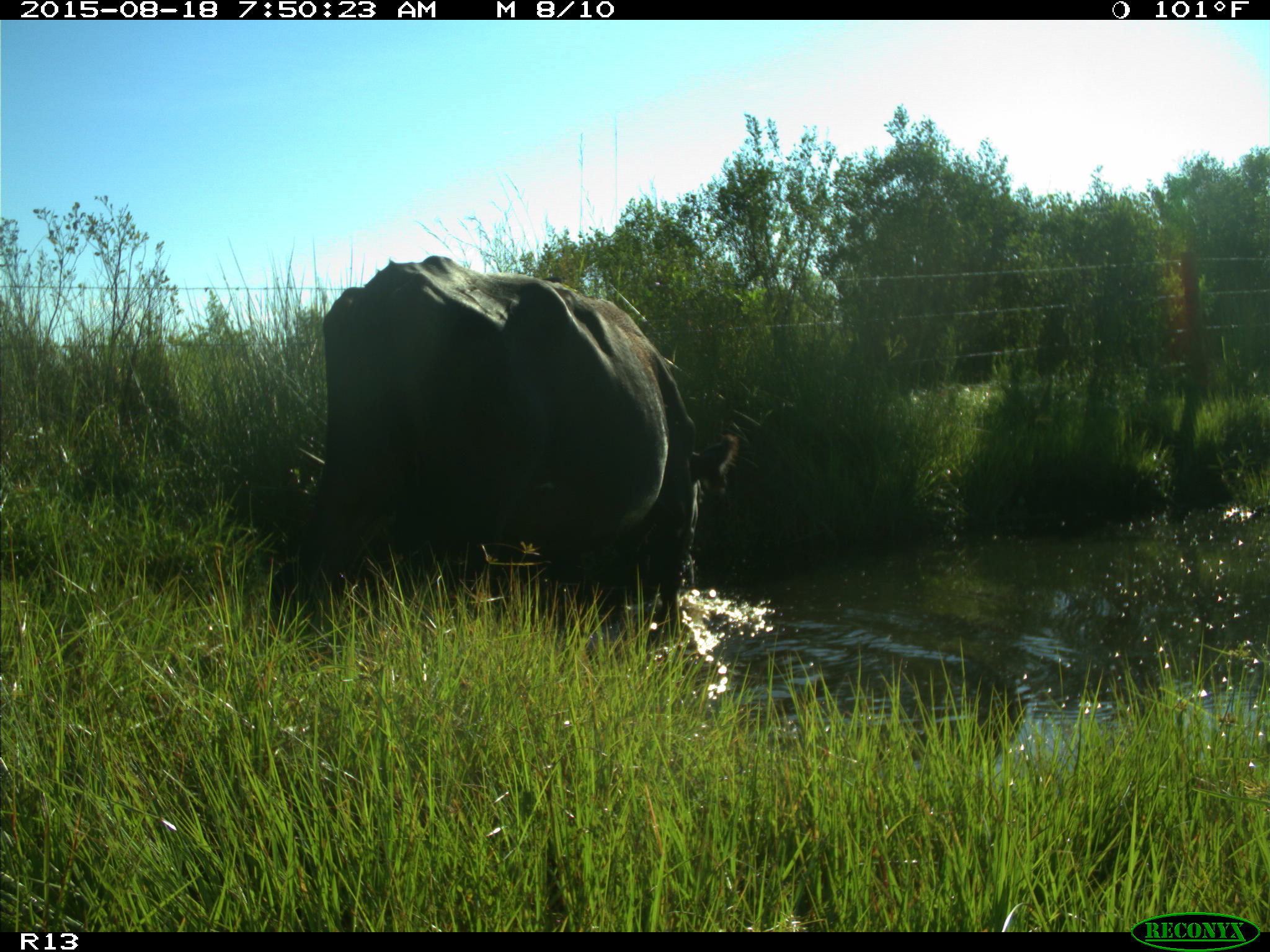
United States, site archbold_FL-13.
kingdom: Animalia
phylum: Chordata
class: Mammalia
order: Artiodactyla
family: Bovidae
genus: Bos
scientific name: Bos taurus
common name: domestic cow